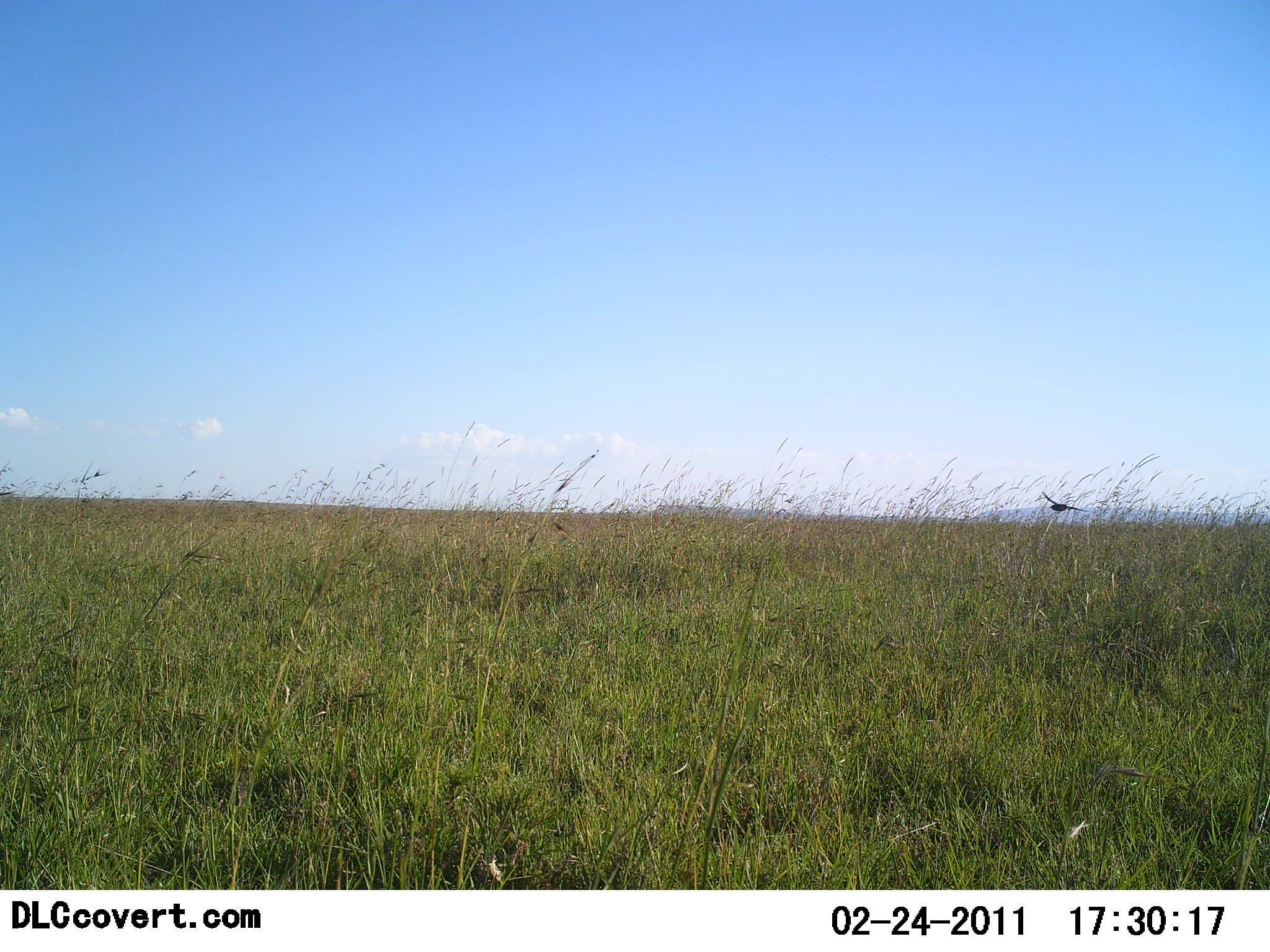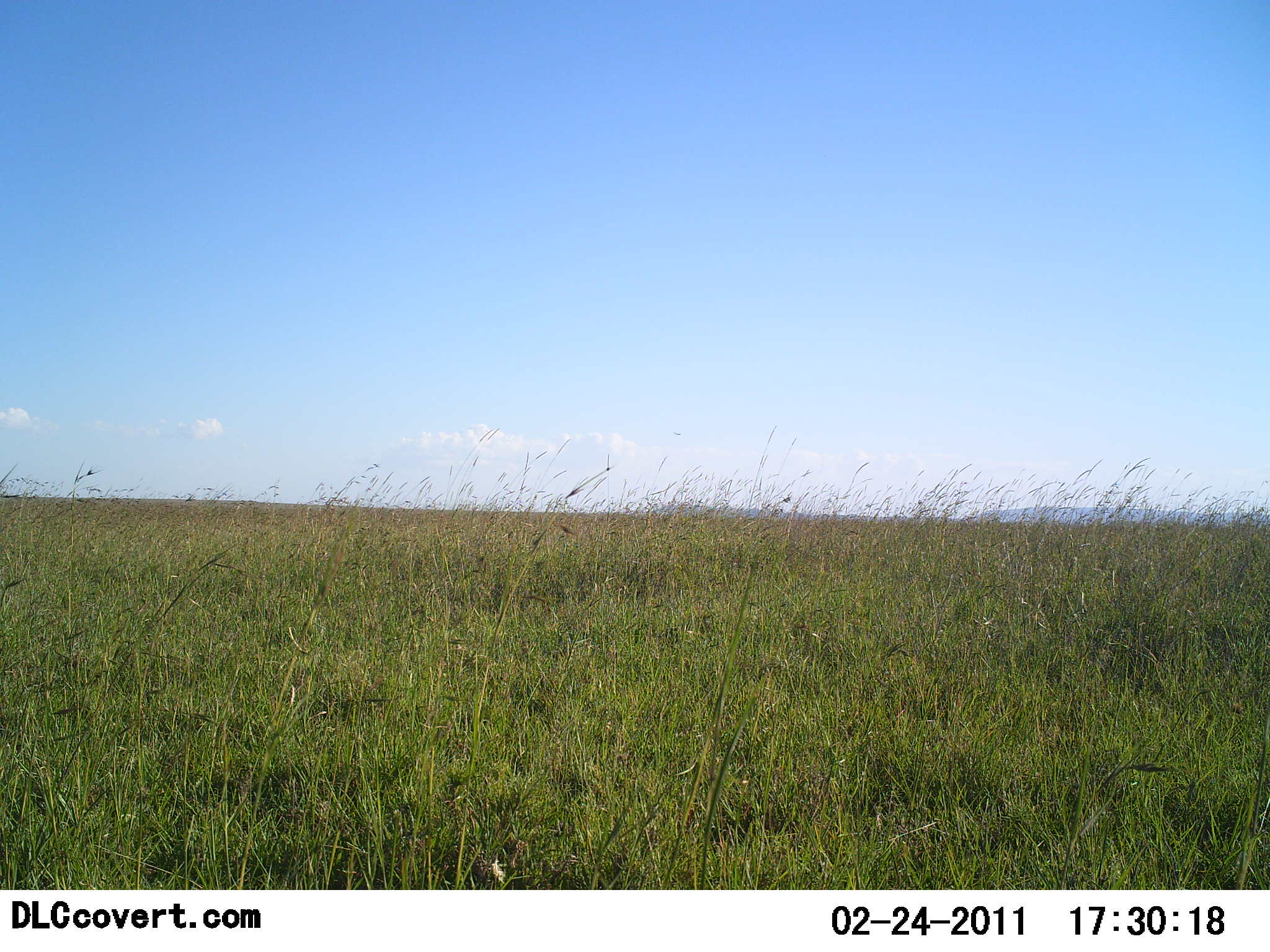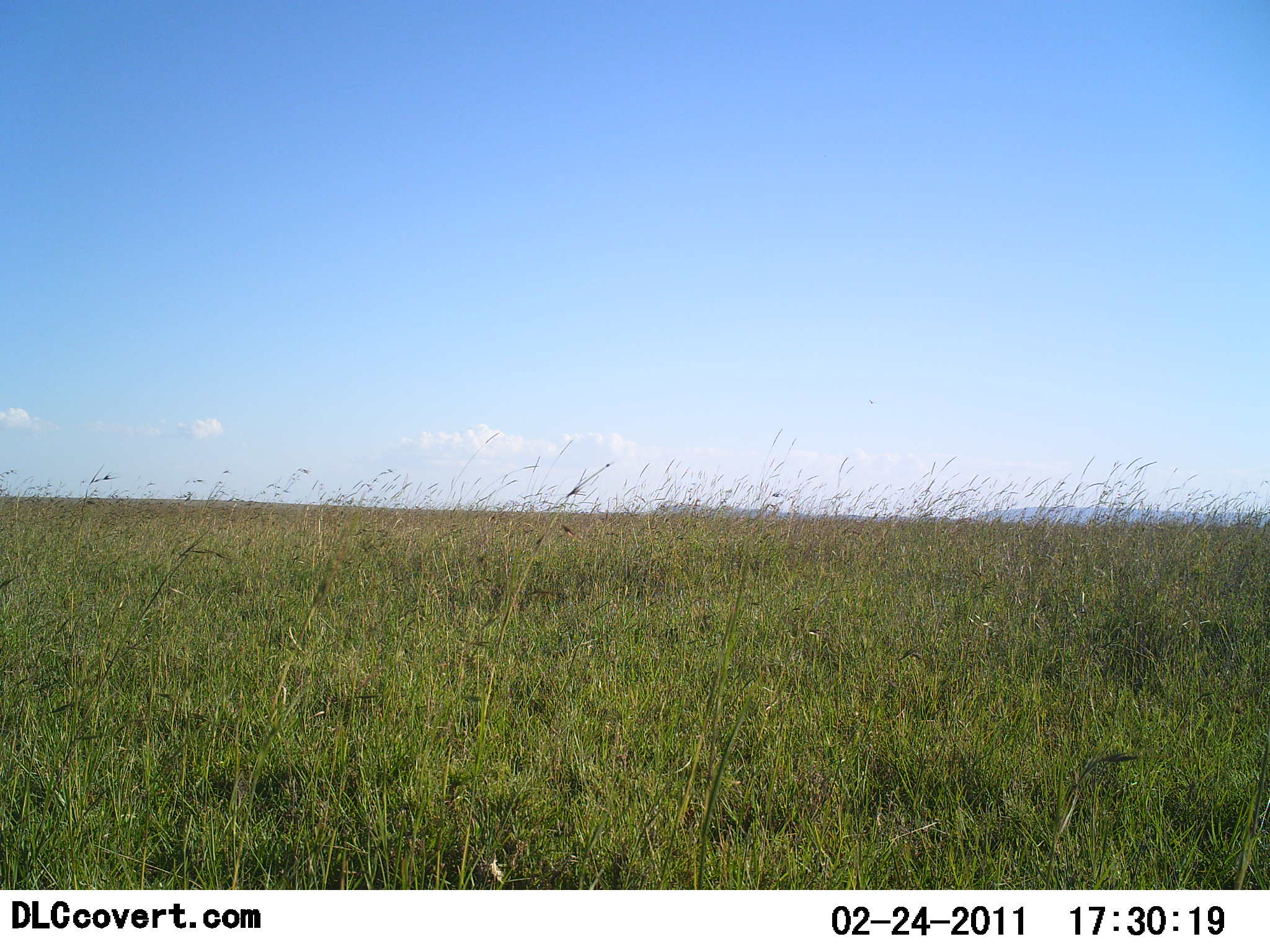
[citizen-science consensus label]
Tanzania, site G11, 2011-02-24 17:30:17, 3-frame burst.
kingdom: Animalia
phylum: Chordata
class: Aves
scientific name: Aves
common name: bird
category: otherbird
Otherbird (bird) (Aves), count 1. Behavior (volunteer vote fractions): standing 0%, resting 0%, moving 100%, interacting 0%. Young present (vote fraction): 0%. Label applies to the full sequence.